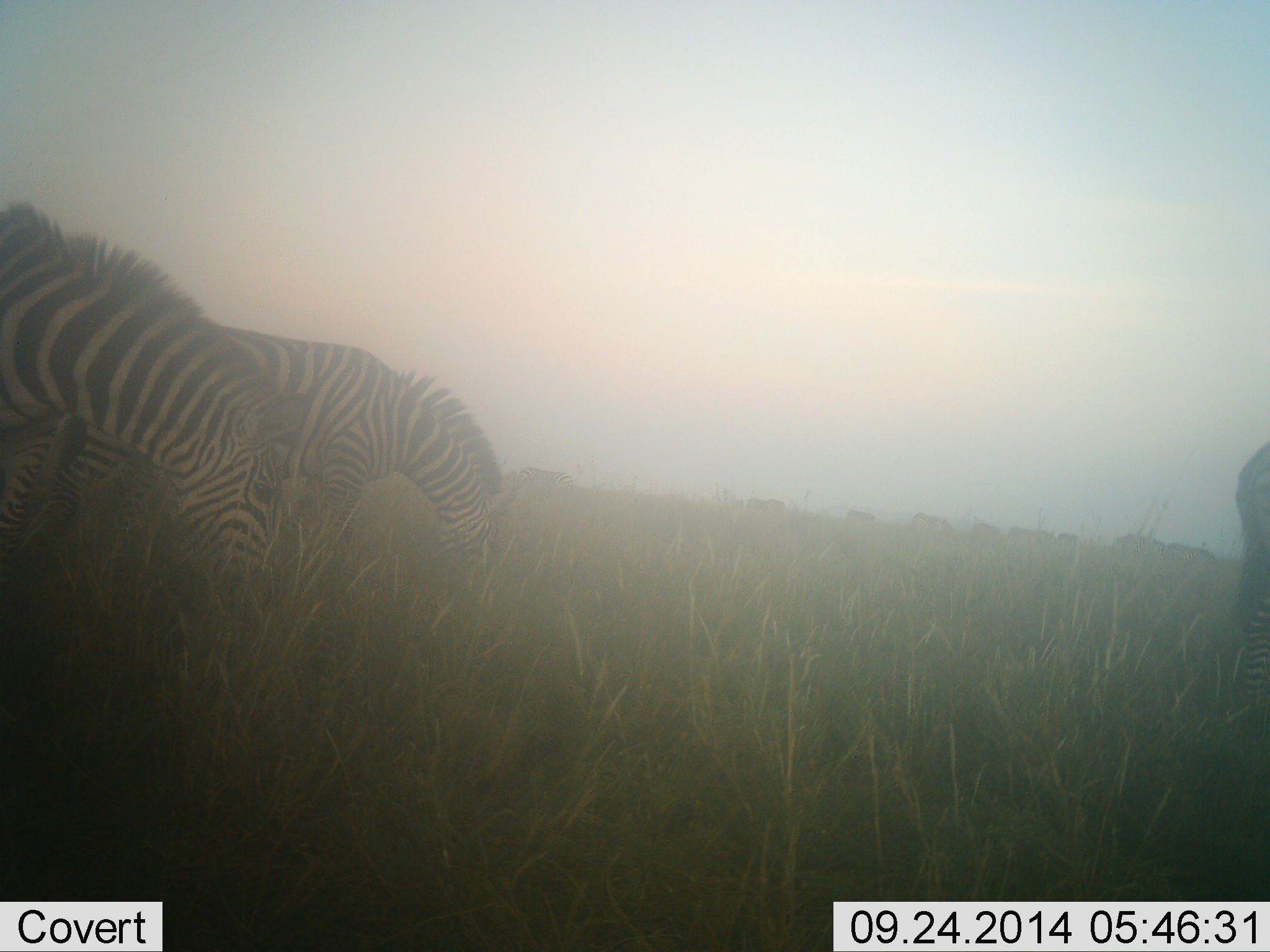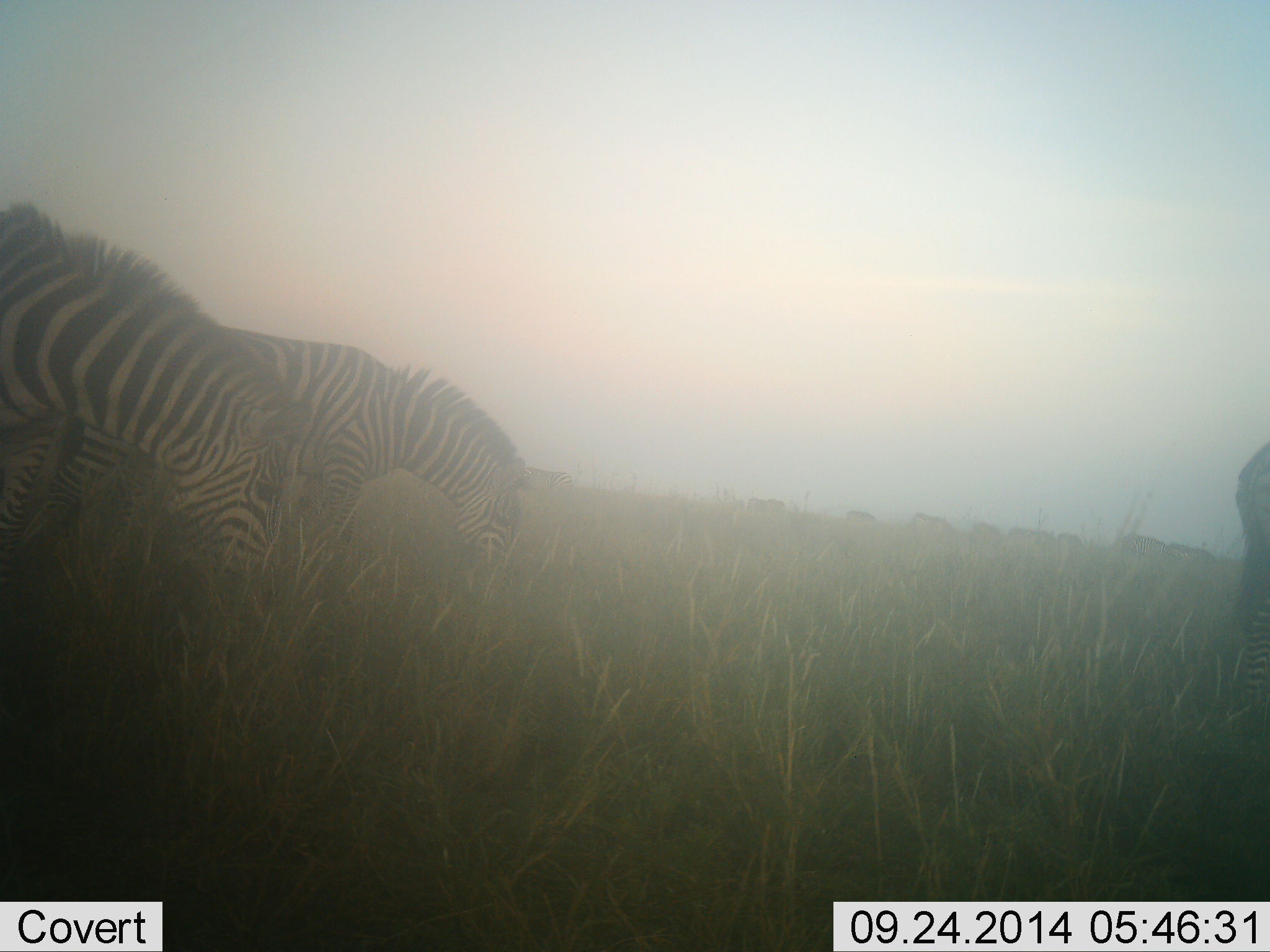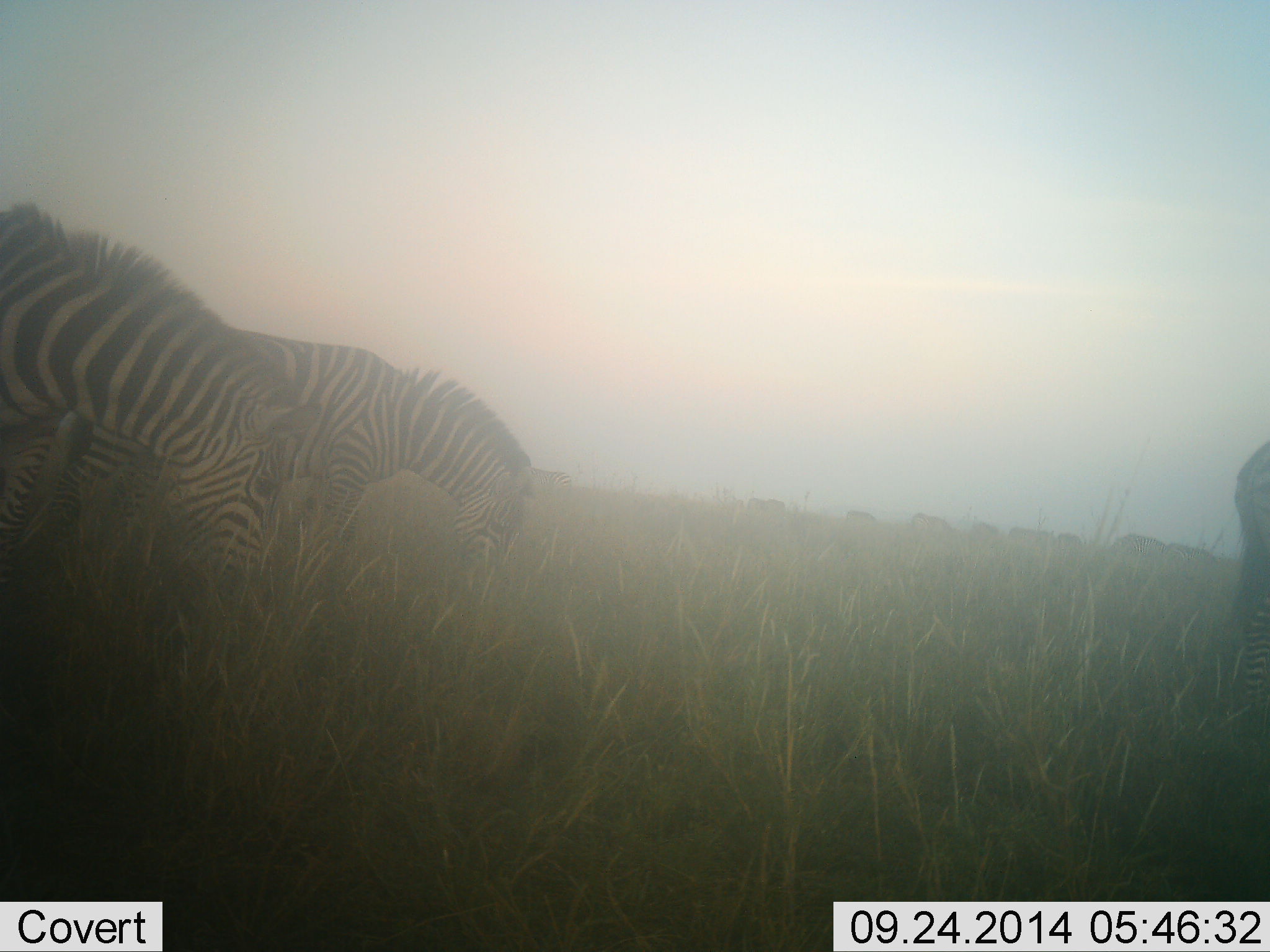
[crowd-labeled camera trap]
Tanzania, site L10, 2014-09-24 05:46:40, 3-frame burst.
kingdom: Animalia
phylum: Chordata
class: Mammalia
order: Perissodactyla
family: Equidae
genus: Equus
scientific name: Equus quagga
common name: plains zebra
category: zebra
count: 3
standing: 20%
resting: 10%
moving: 20%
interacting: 0%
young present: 0%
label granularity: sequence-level